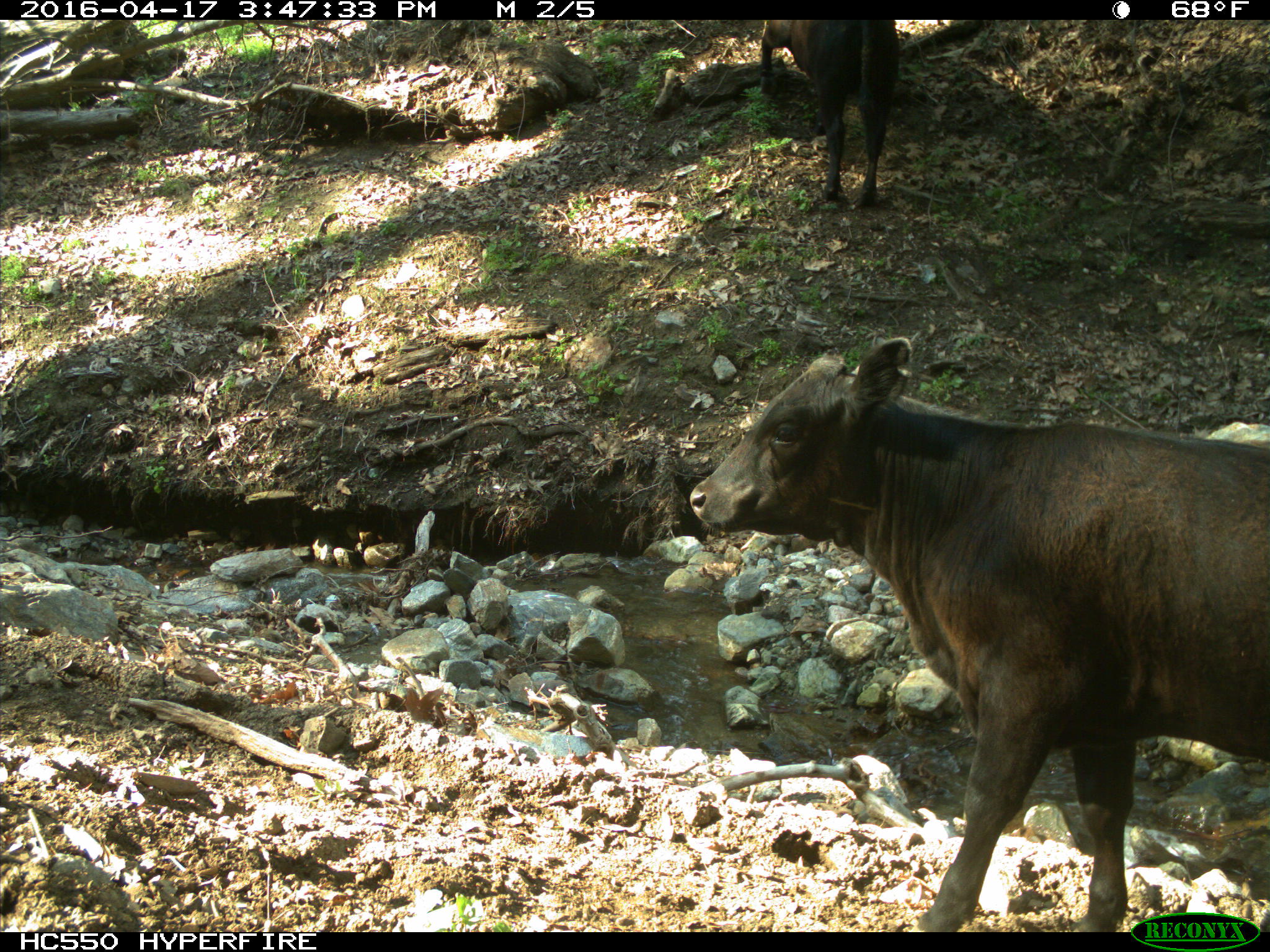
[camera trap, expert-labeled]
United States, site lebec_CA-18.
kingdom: Animalia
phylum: Chordata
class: Mammalia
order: Artiodactyla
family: Bovidae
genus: Bos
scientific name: Bos taurus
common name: domestic cow